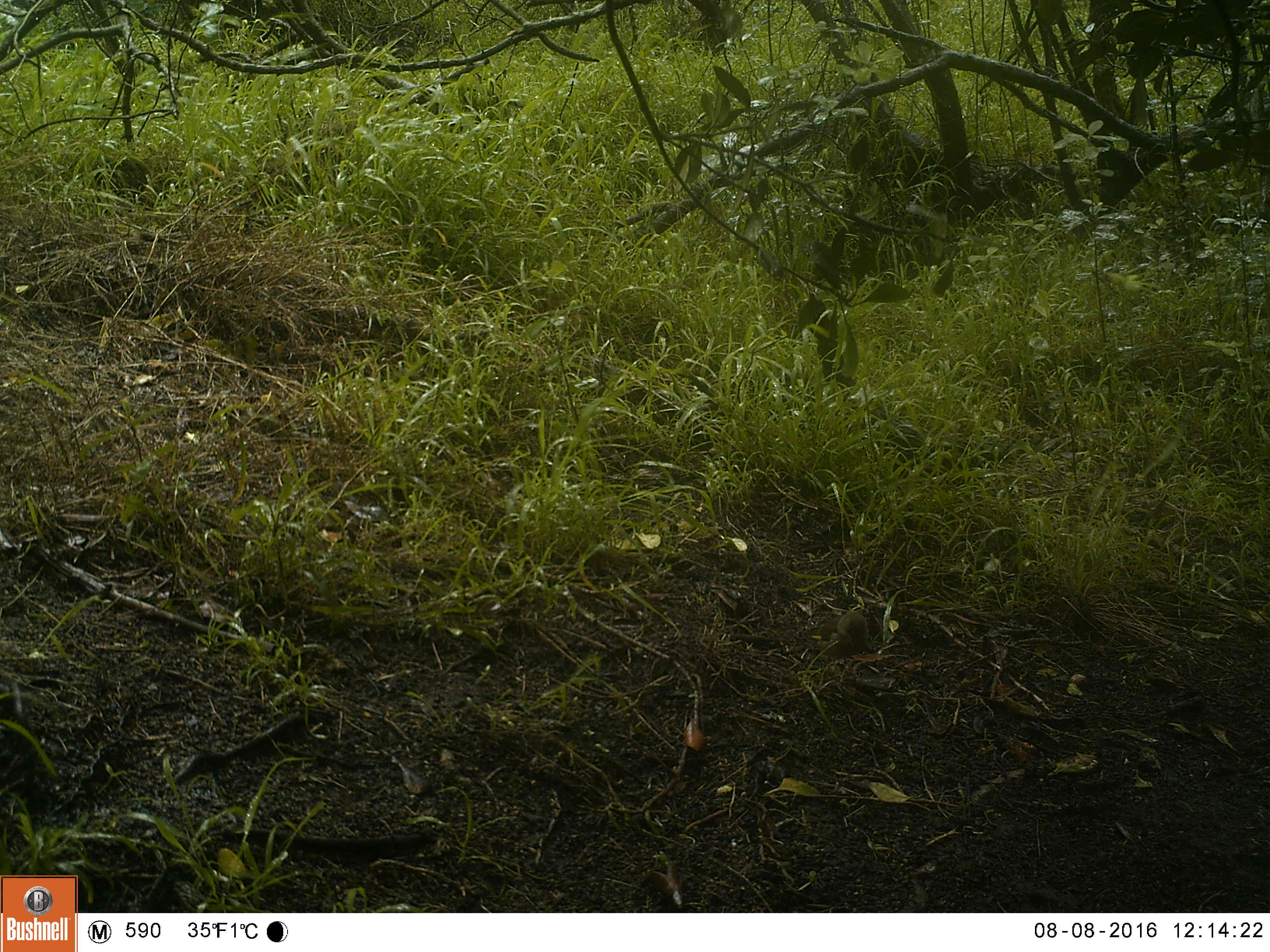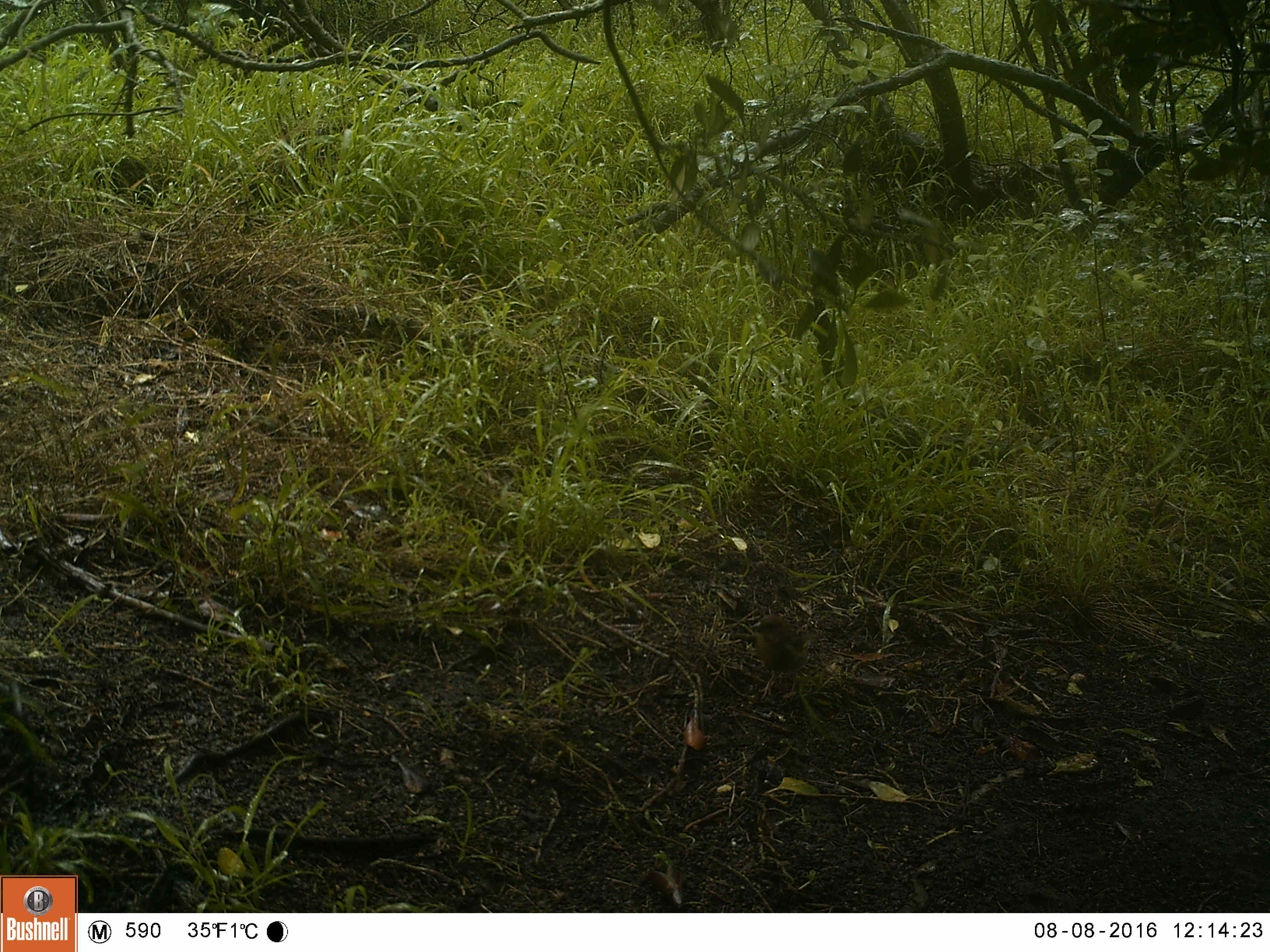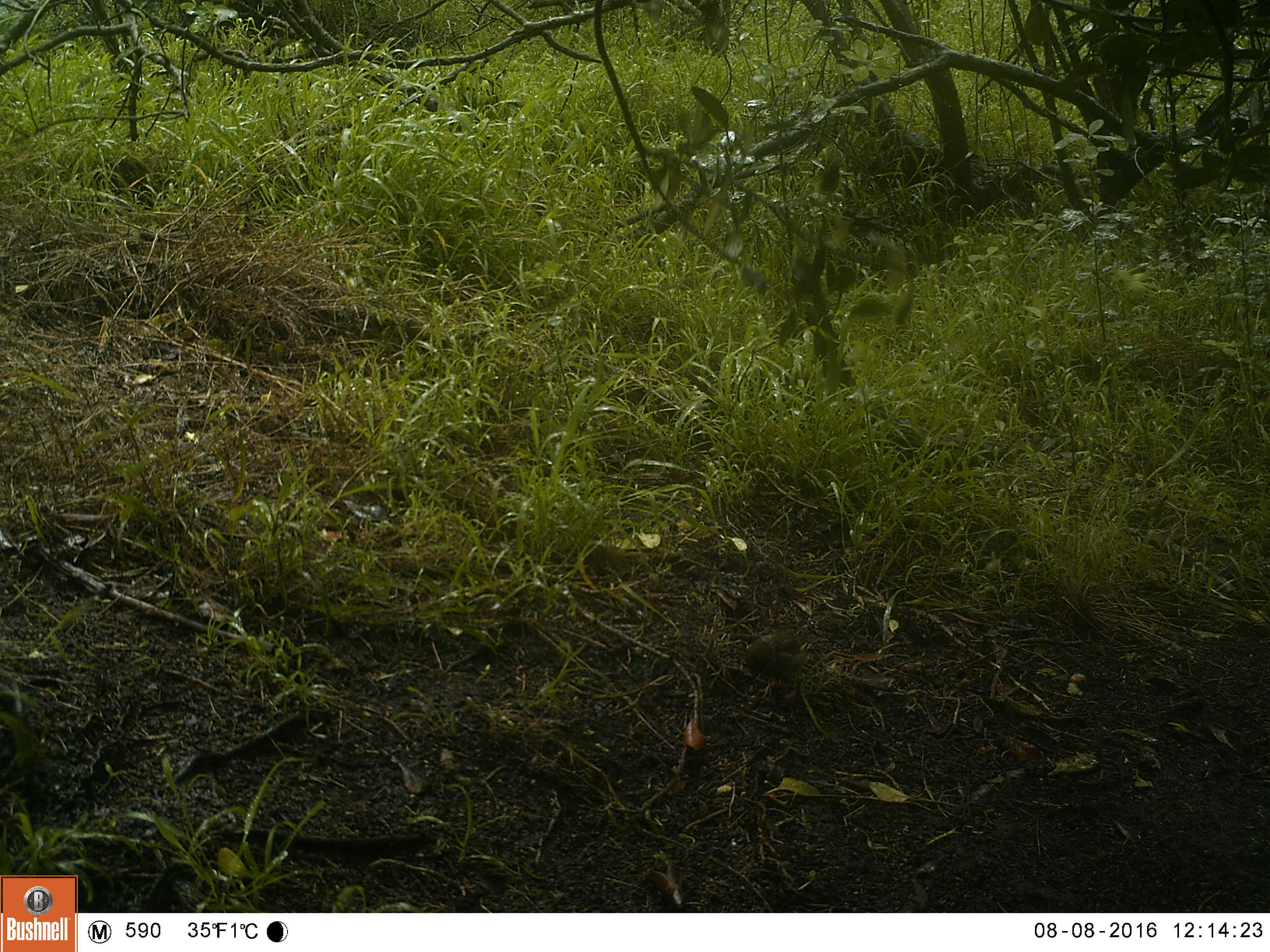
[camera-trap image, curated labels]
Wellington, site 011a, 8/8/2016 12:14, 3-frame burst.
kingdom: Animalia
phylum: Chordata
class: Aves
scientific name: Aves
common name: bird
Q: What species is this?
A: Bird (Aves).